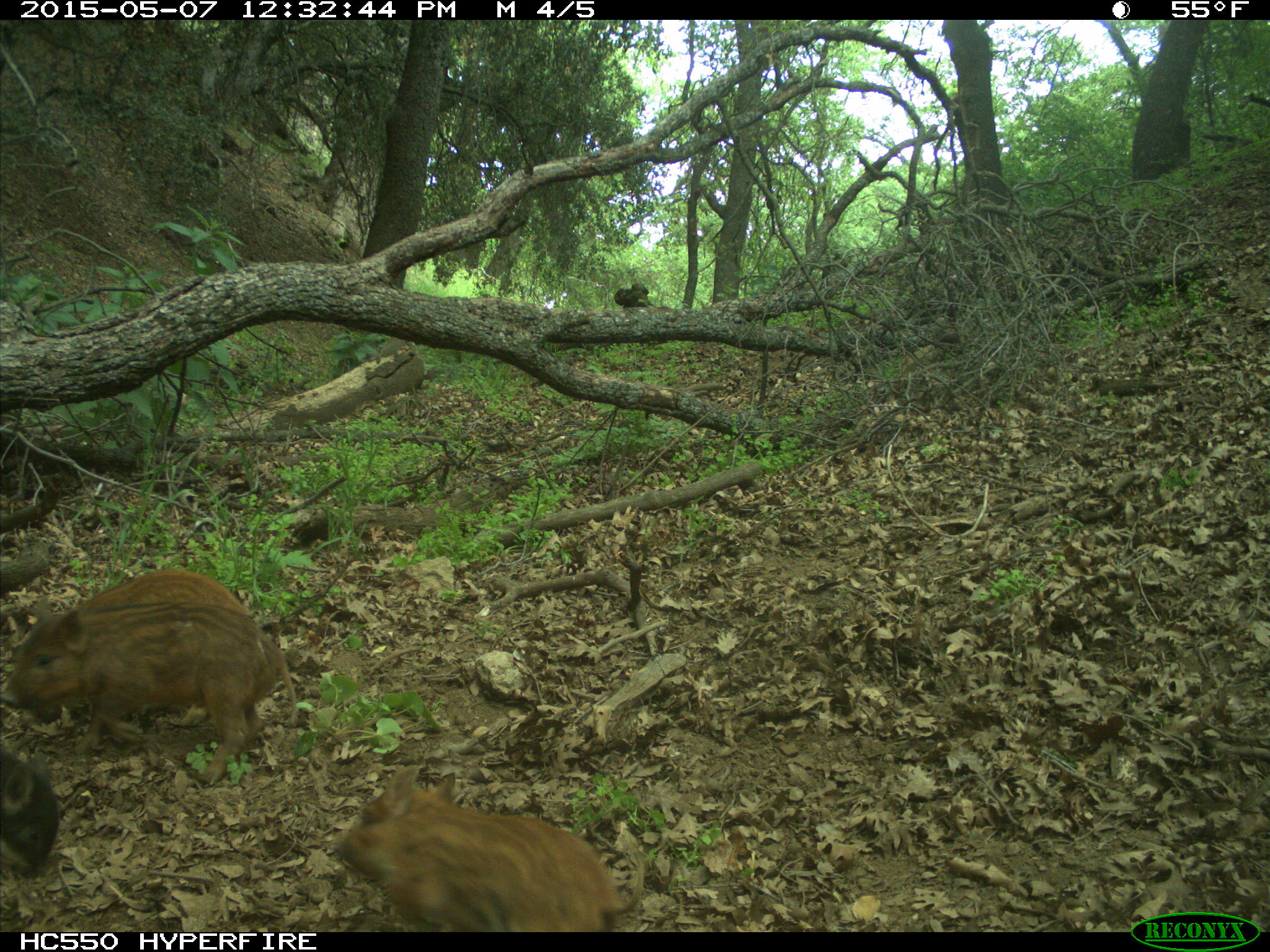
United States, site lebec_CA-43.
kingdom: Animalia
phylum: Chordata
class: Mammalia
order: Artiodactyla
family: Suidae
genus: Sus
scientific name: Sus scrofa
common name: wild boar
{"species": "Sus scrofa (wild boar)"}